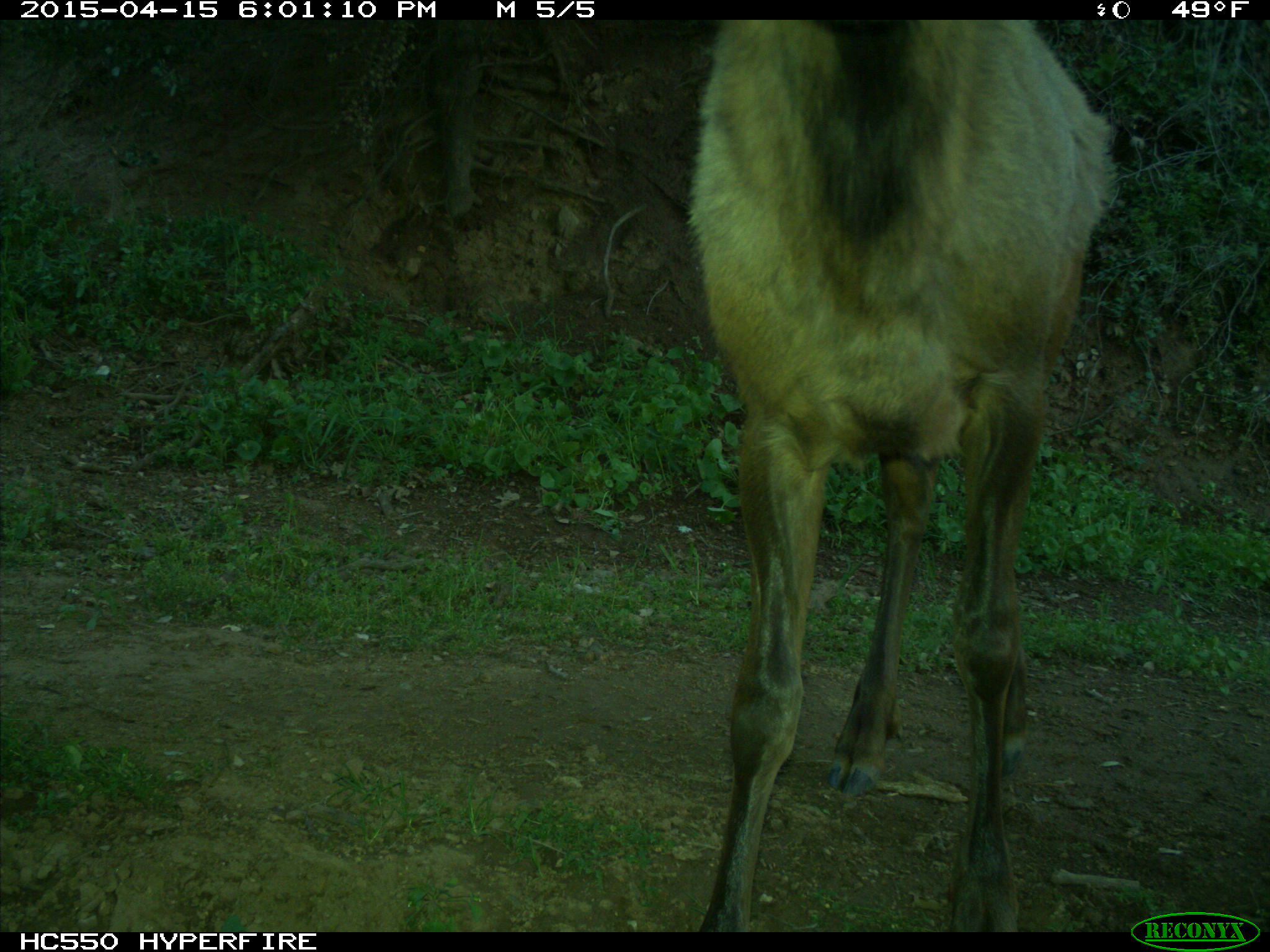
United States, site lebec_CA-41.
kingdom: Animalia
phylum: Chordata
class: Mammalia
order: Artiodactyla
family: Cervidae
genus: Cervus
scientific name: Cervus canadensis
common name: elk